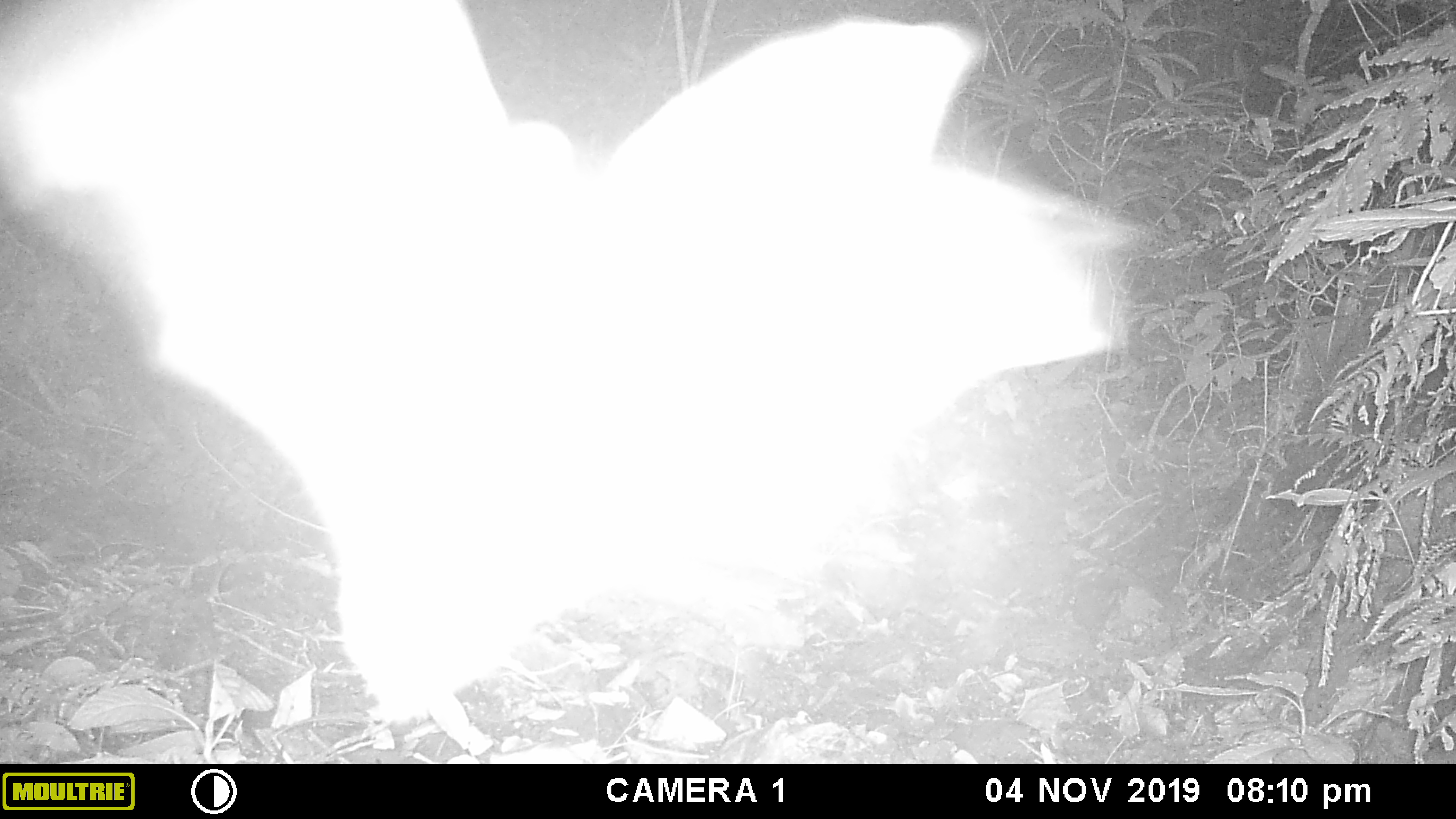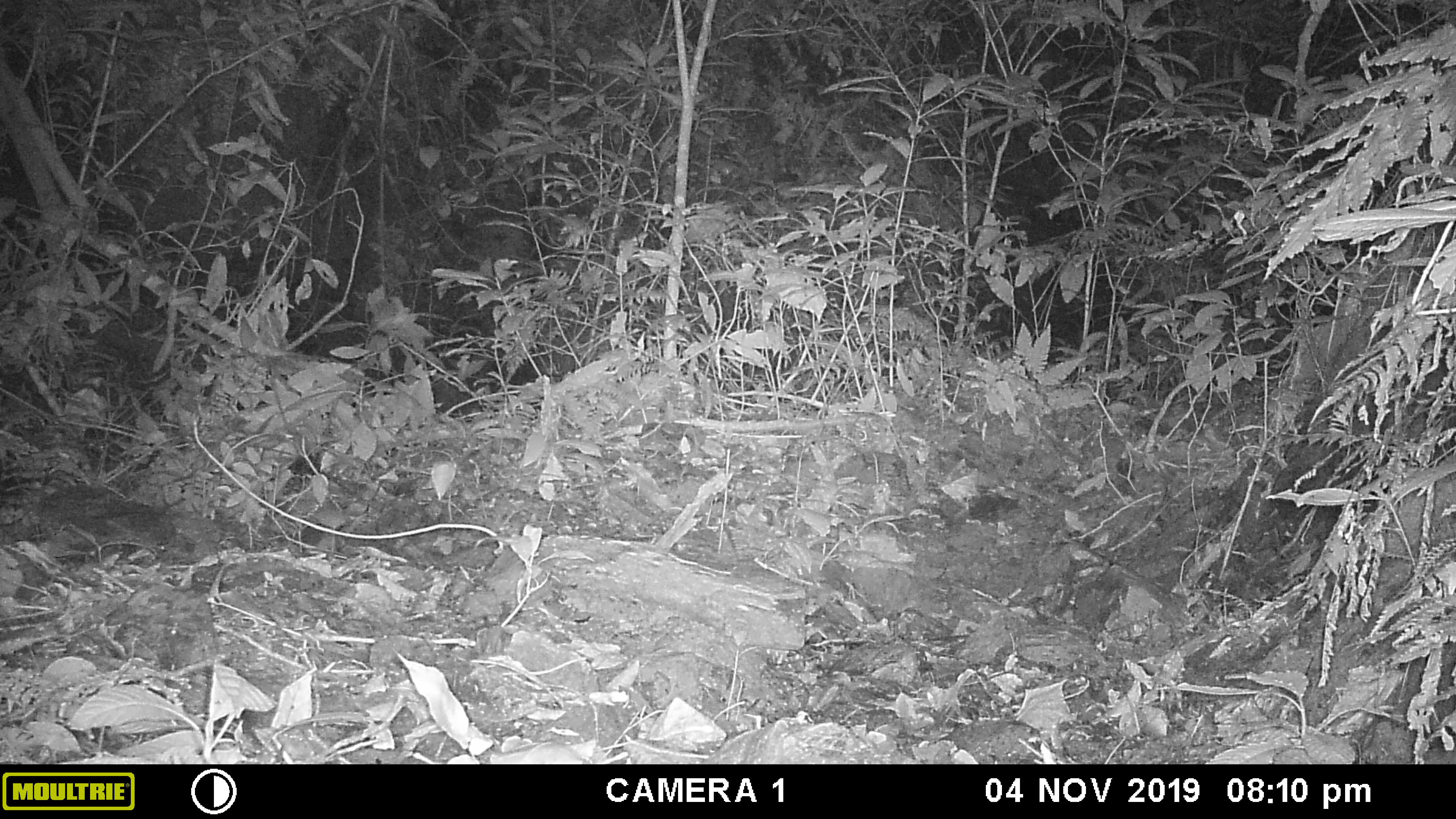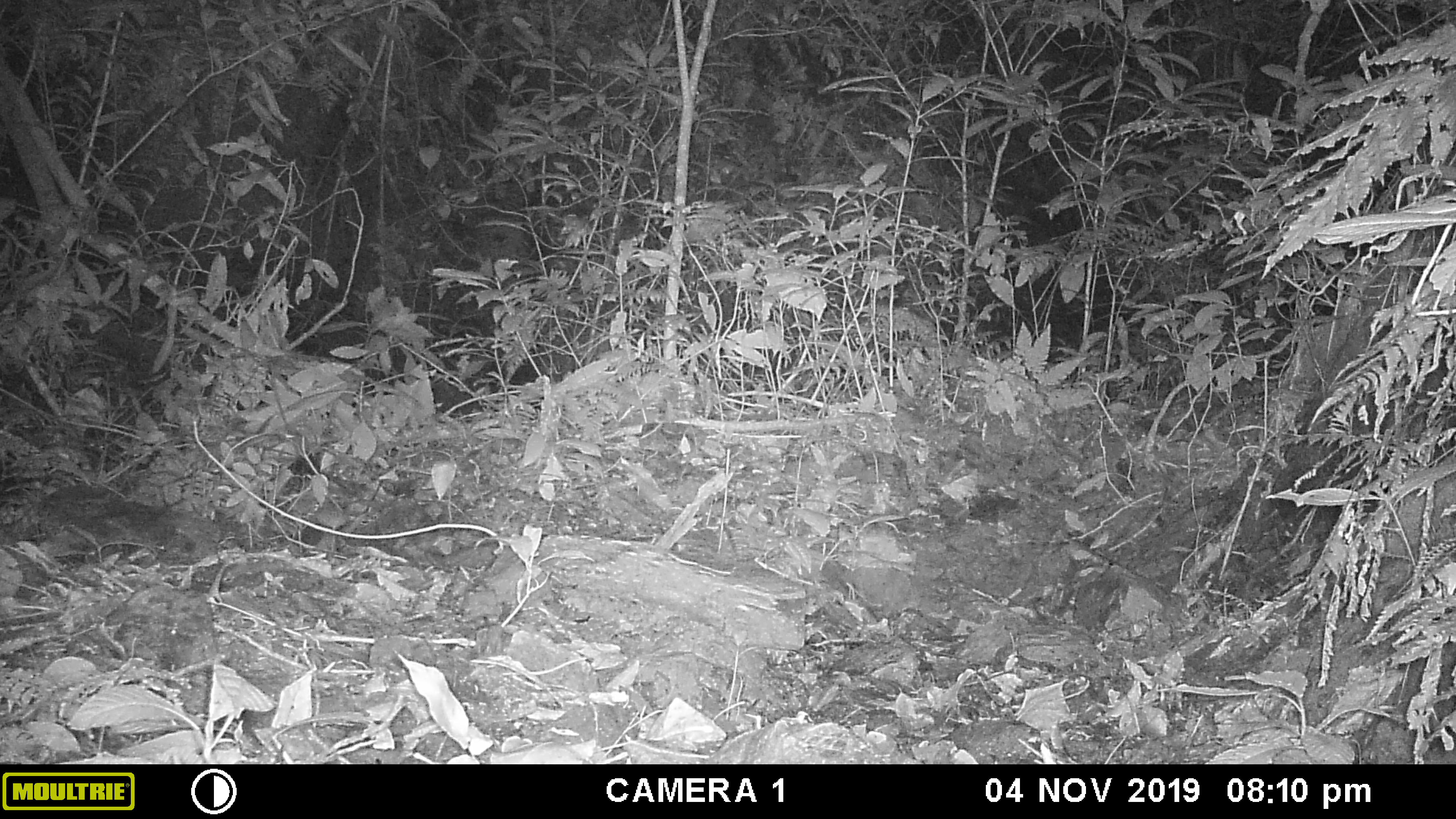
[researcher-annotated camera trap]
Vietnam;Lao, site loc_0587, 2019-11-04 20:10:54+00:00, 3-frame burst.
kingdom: Animalia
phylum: Chordata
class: Mammalia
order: Chiroptera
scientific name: Chiroptera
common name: bat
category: unidentified bat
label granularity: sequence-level